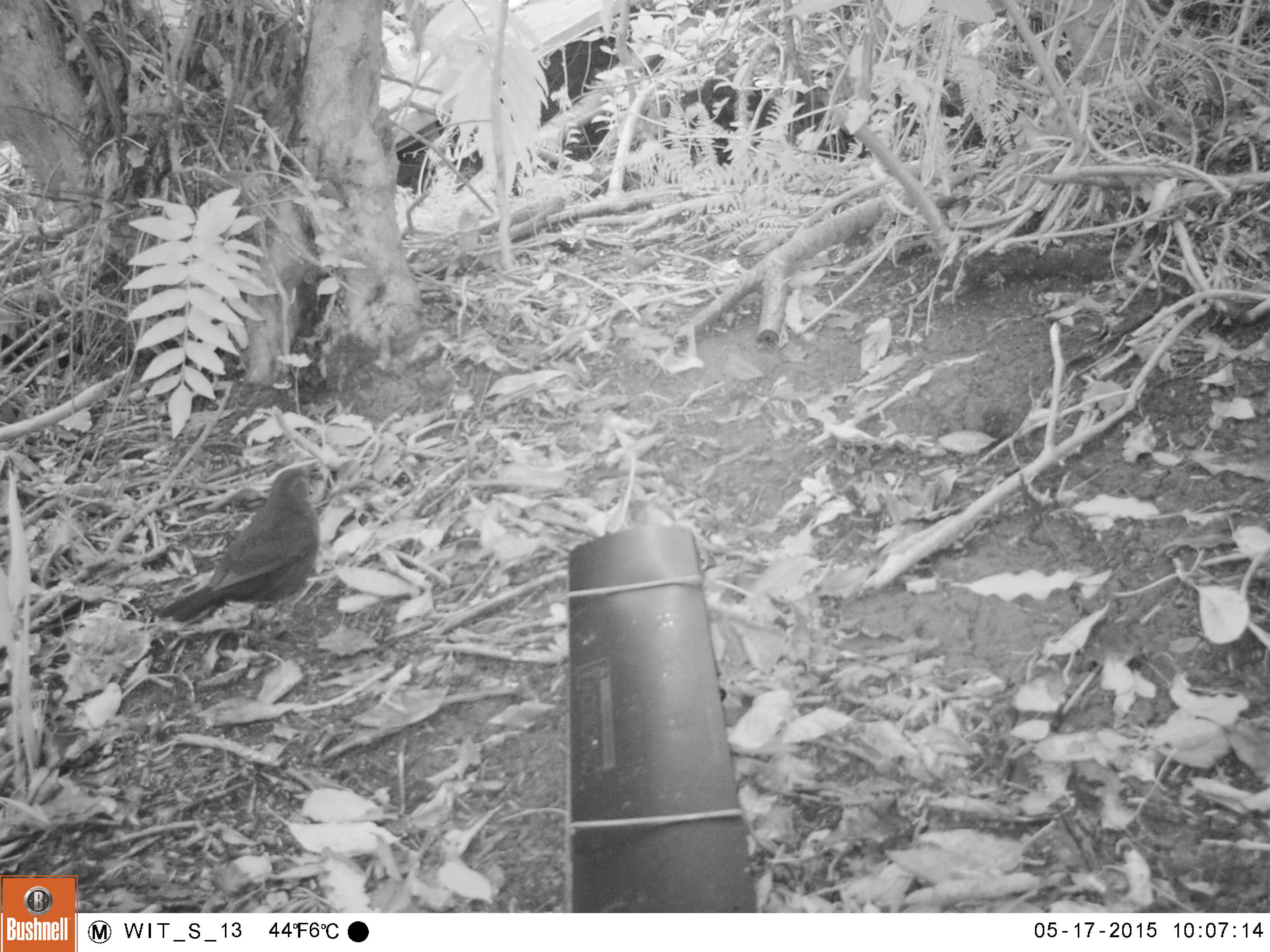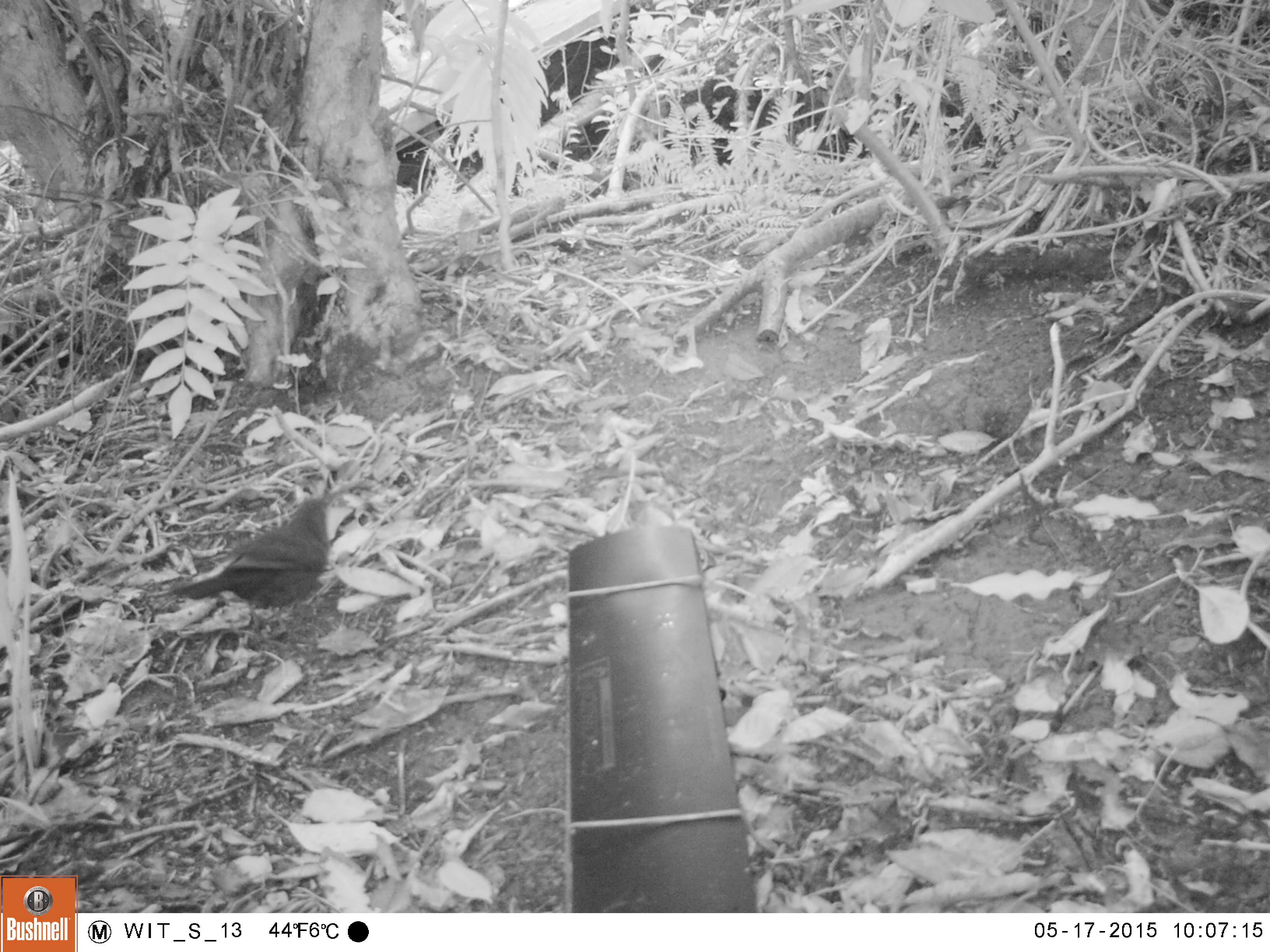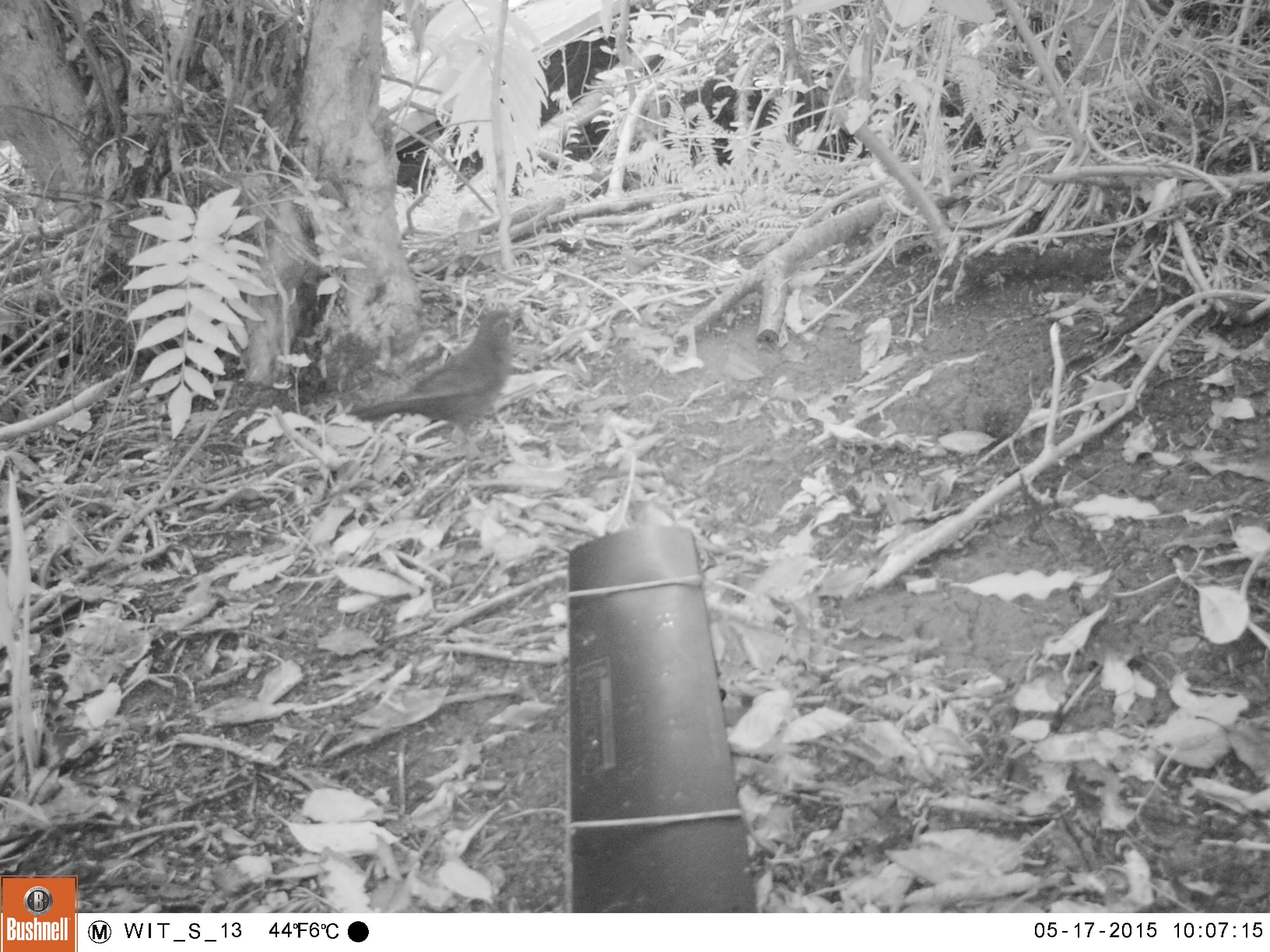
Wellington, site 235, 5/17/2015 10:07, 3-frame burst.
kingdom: Animalia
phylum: Chordata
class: Aves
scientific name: Aves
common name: bird